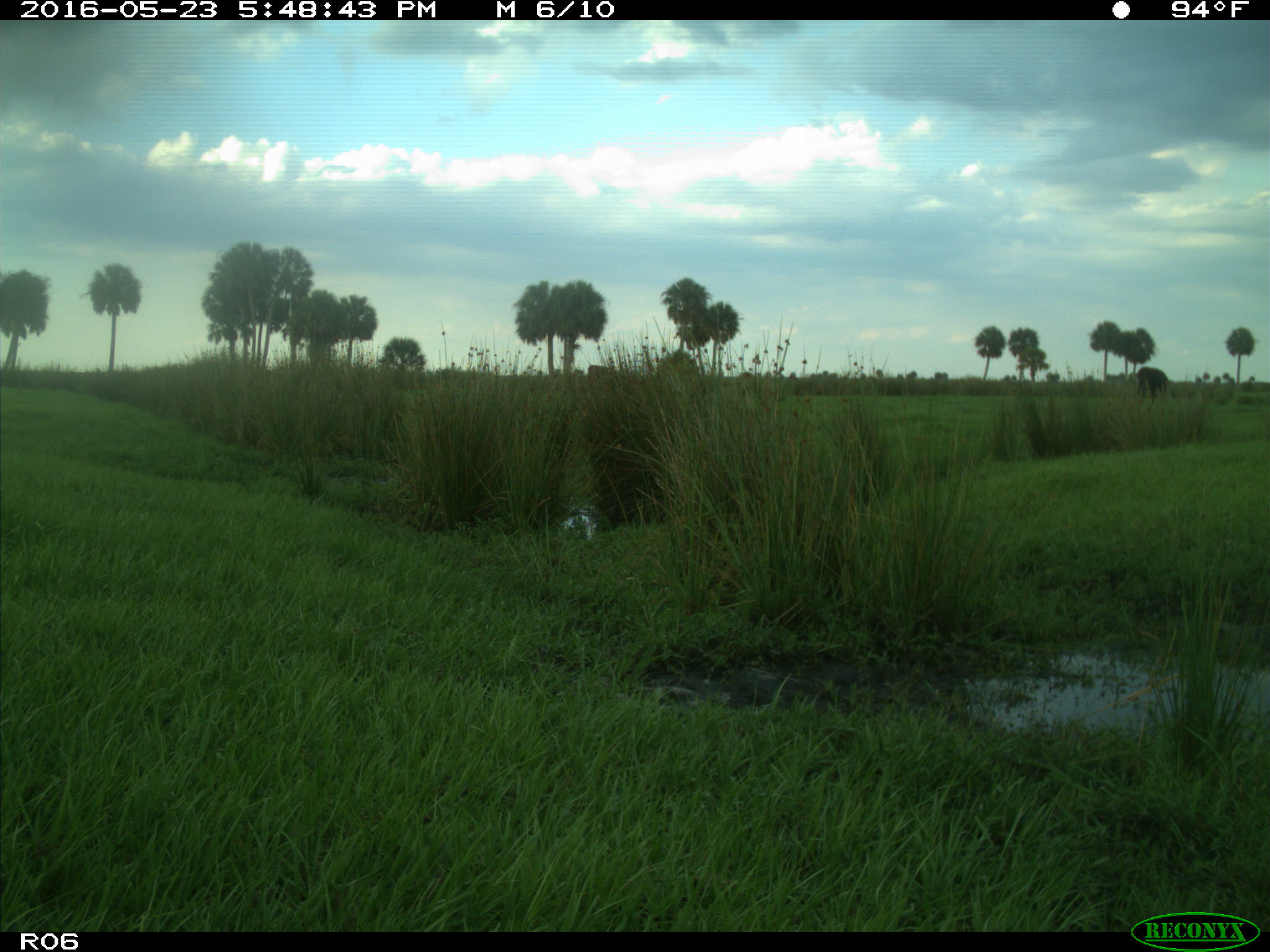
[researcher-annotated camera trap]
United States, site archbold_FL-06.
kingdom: Animalia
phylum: Chordata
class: Mammalia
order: Artiodactyla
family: Bovidae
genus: Bos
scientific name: Bos taurus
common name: domestic cow